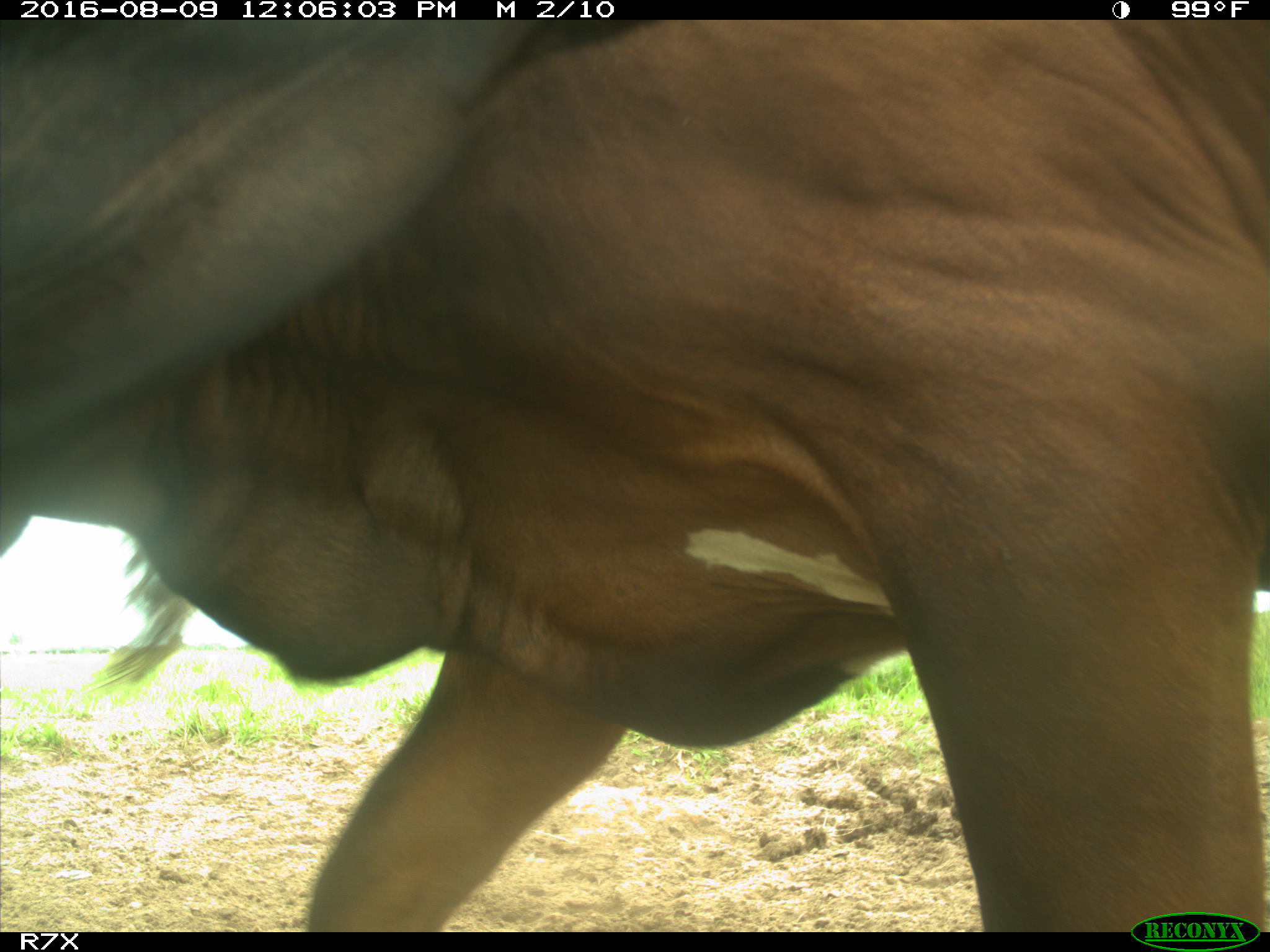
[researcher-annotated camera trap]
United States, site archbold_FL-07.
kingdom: Animalia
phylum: Chordata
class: Mammalia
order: Artiodactyla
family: Bovidae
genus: Bos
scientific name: Bos taurus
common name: domestic cow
Bos taurus (domestic cow).